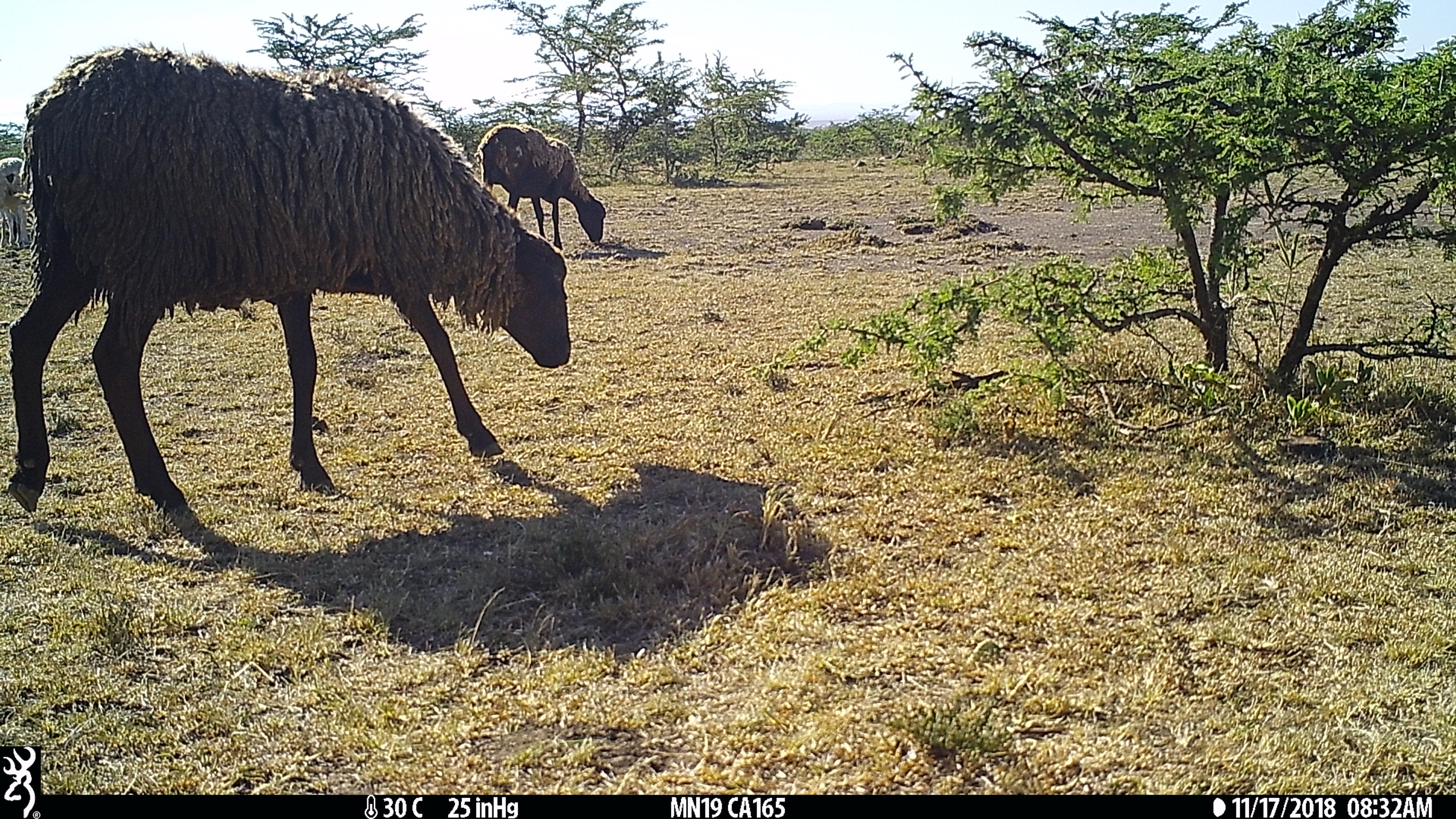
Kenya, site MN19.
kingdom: Animalia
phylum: Chordata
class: Mammalia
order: Artiodactyla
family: Bovidae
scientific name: Bovidae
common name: sheep or goat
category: shoat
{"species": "shoat (sheep or goat) (Bovidae)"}